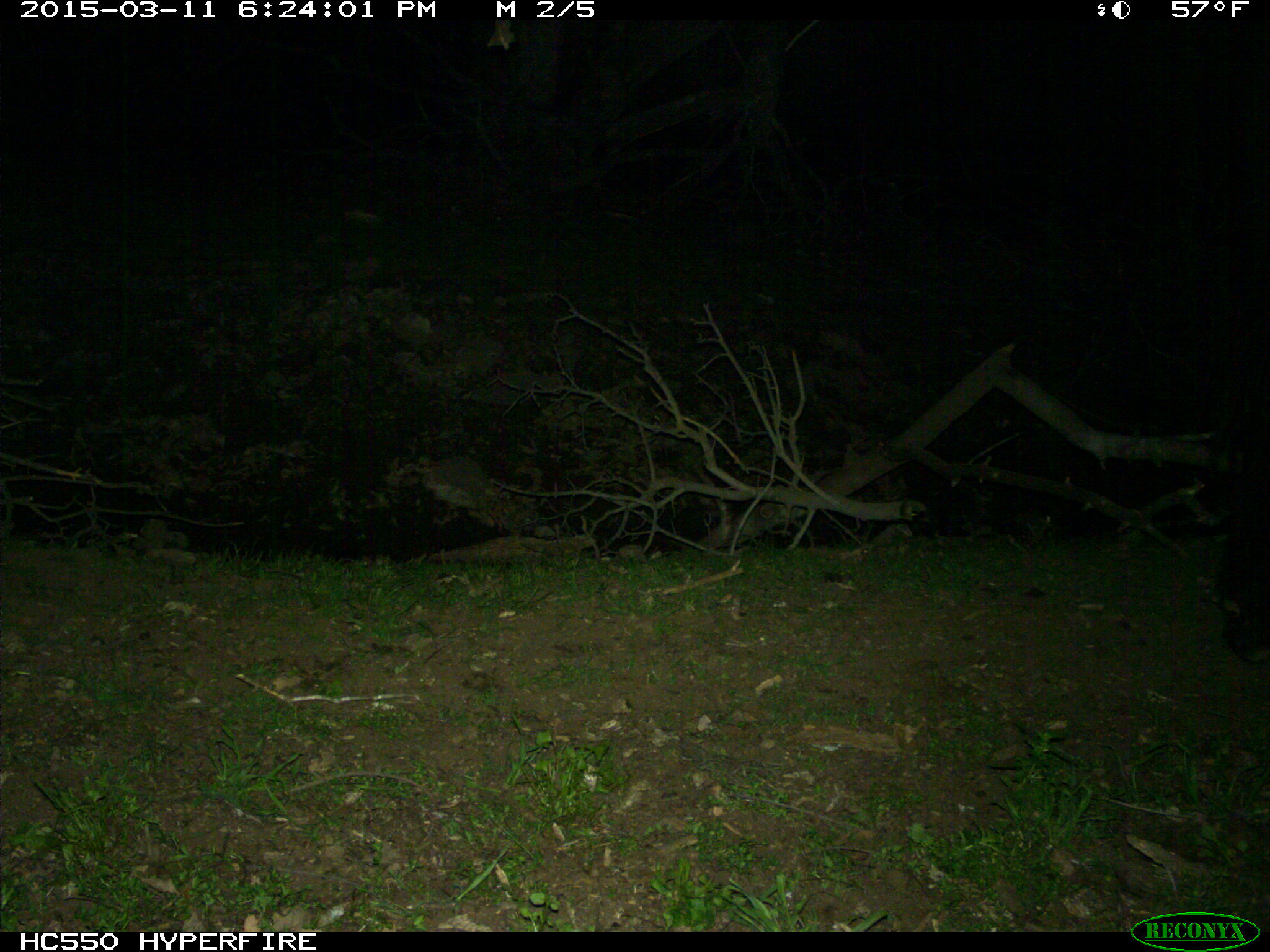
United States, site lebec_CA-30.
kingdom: Animalia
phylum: Chordata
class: Mammalia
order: Artiodactyla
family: Bovidae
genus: Bos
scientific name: Bos taurus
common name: domestic cow